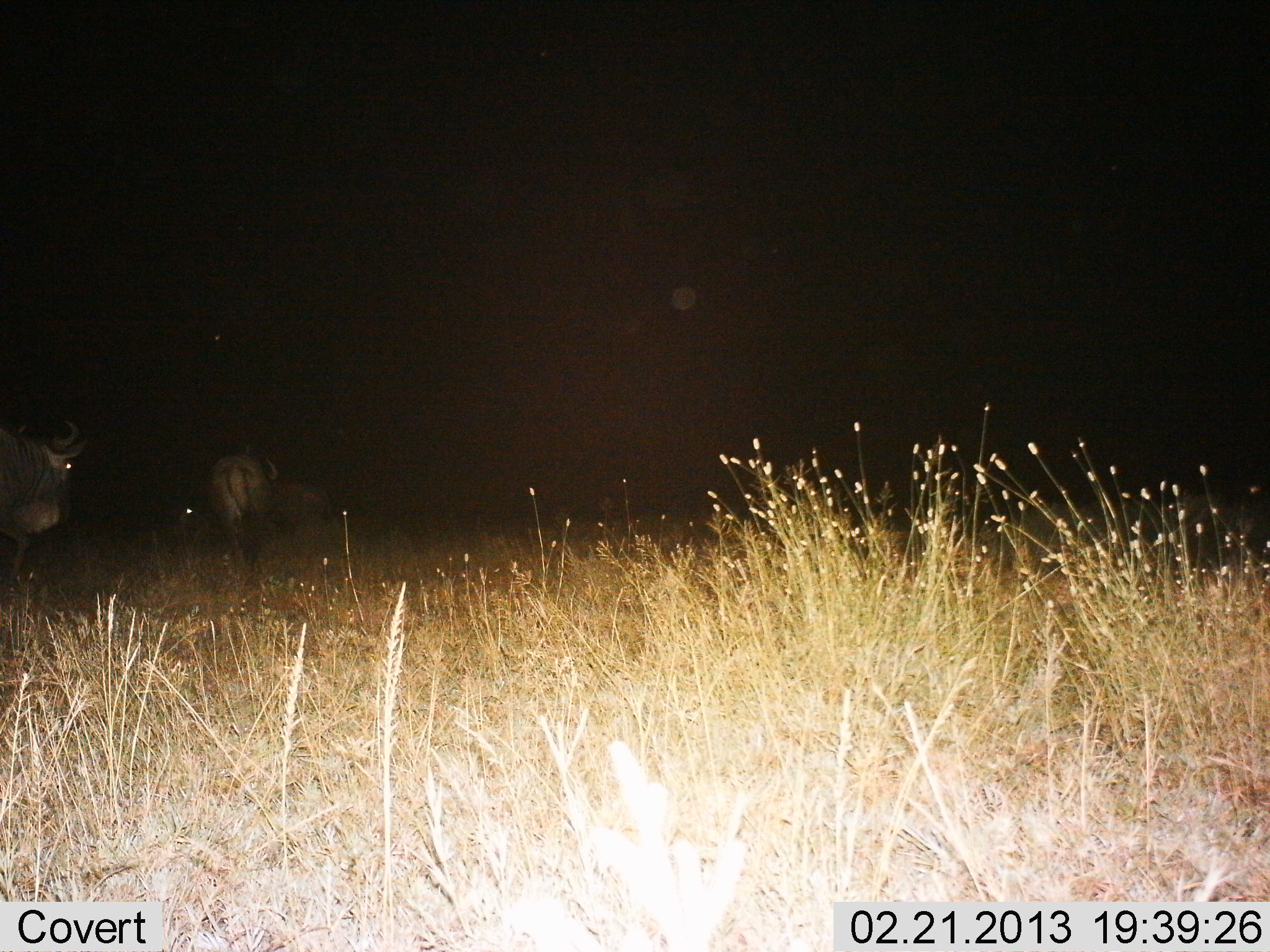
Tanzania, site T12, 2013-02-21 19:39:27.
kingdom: Animalia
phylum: Chordata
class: Mammalia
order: Artiodactyla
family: Bovidae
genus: Connochaetes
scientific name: Connochaetes taurinus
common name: blue wildebeest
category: wildebeest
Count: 3.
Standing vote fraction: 25%.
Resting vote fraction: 0%.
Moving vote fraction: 75%.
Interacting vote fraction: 0%.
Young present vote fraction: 0%.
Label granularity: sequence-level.